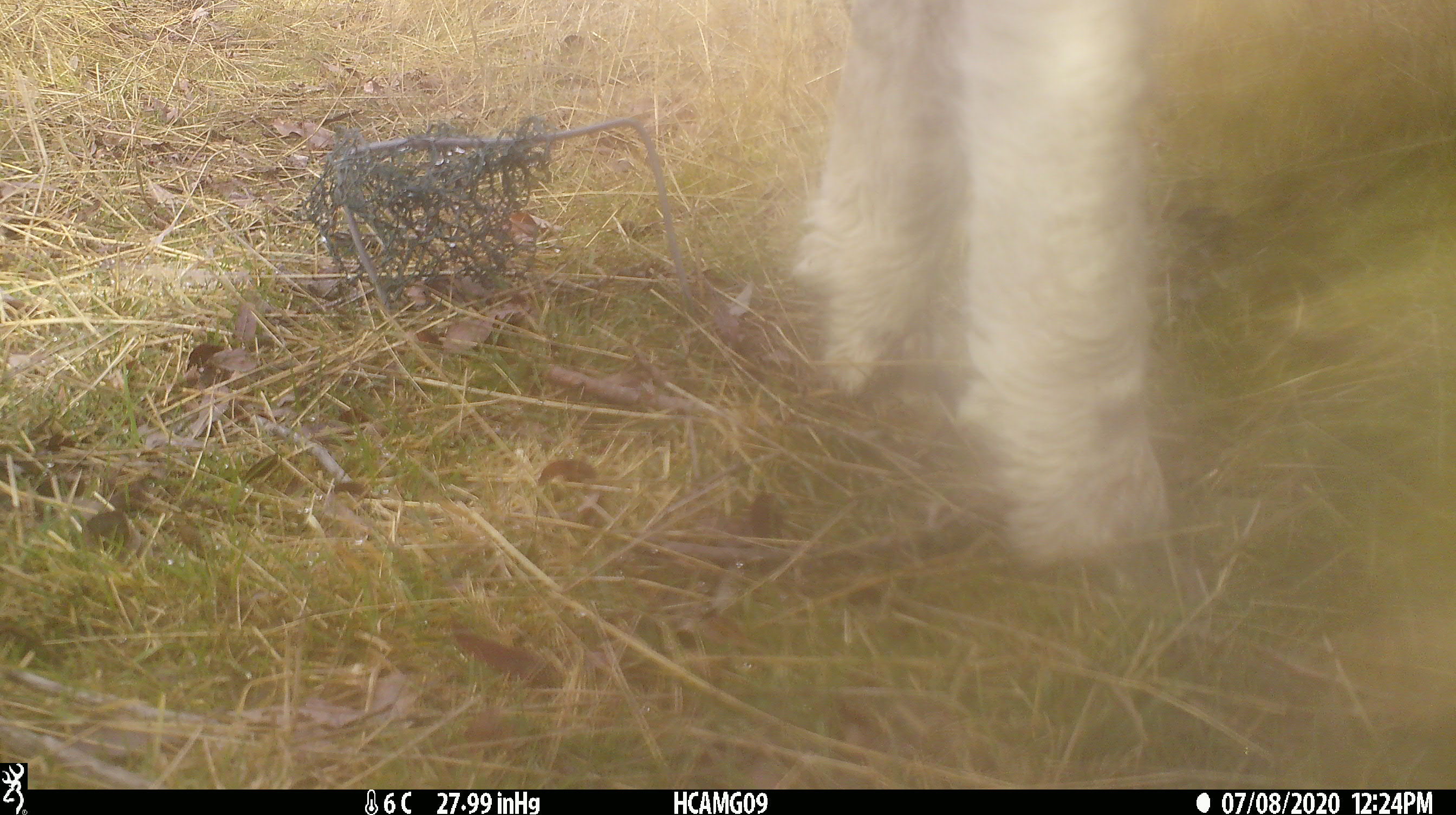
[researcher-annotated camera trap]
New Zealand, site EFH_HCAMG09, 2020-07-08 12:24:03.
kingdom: Animalia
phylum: Chordata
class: Mammalia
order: Artiodactyla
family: Bovidae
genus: Ovis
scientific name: Ovis aries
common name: domestic sheep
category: sheep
Sheep (domestic sheep) (Ovis aries).